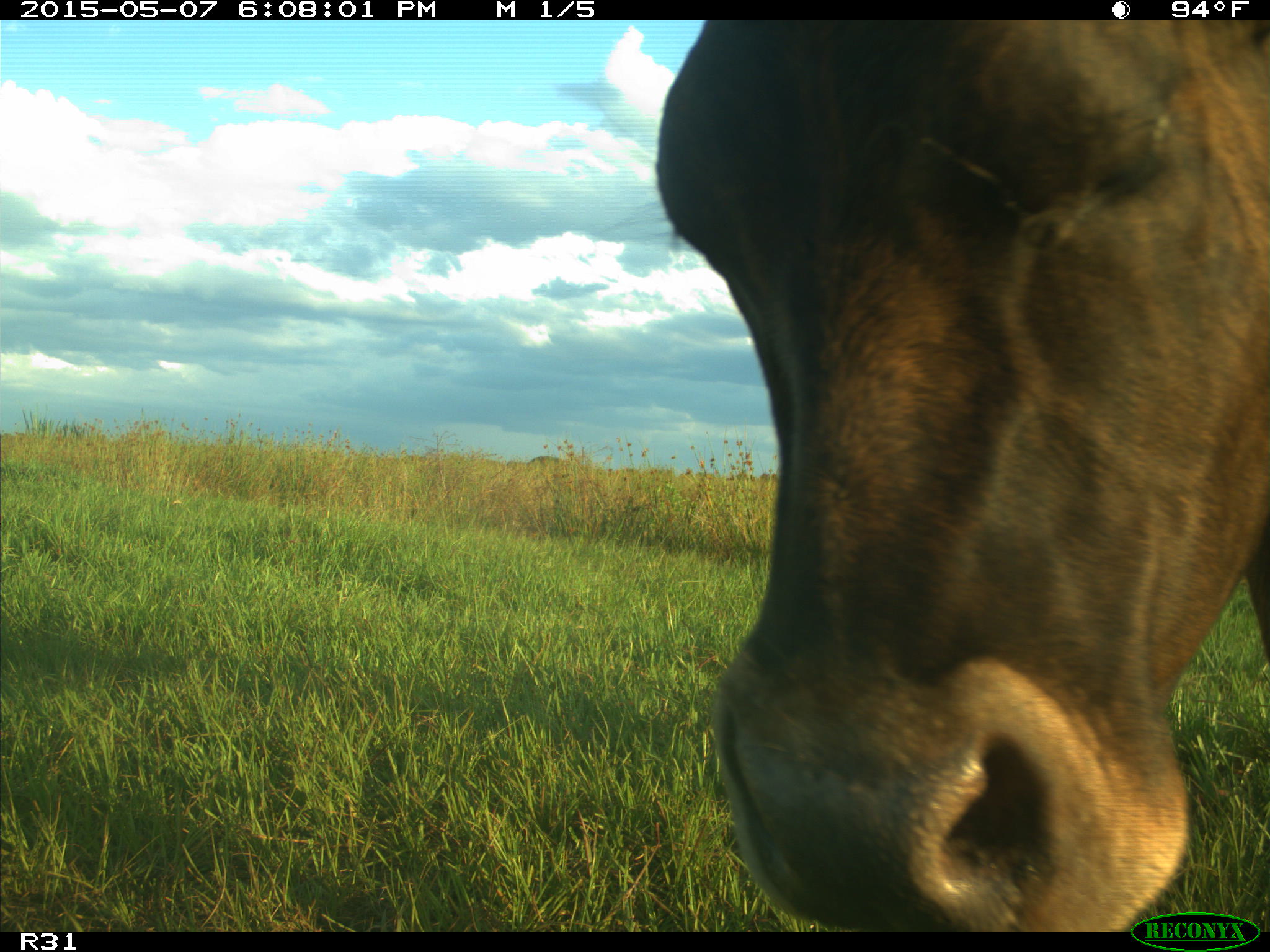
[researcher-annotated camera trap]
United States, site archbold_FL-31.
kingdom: Animalia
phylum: Chordata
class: Mammalia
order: Artiodactyla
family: Bovidae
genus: Bos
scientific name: Bos taurus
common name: domestic cow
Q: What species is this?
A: Bos taurus (domestic cow).